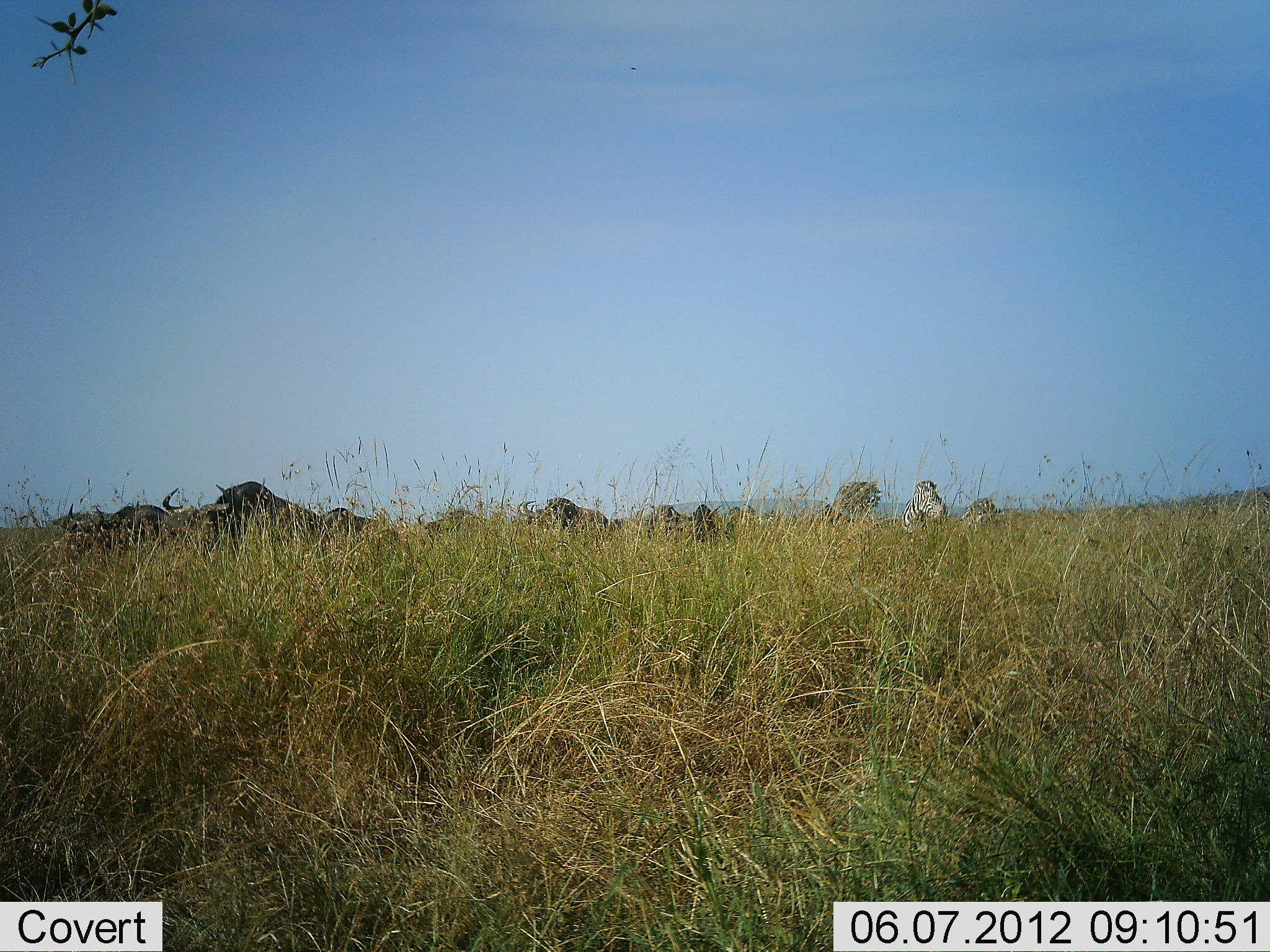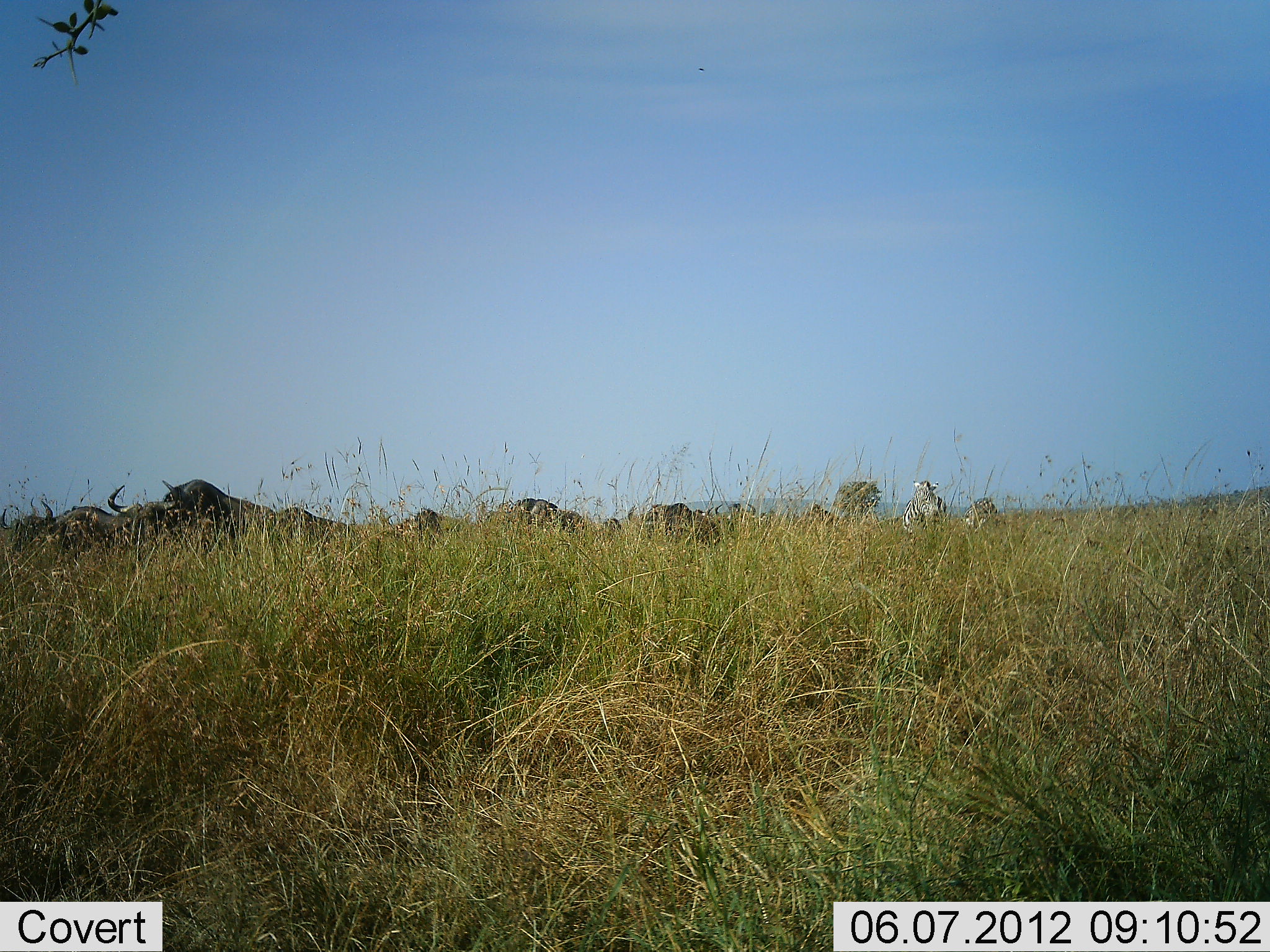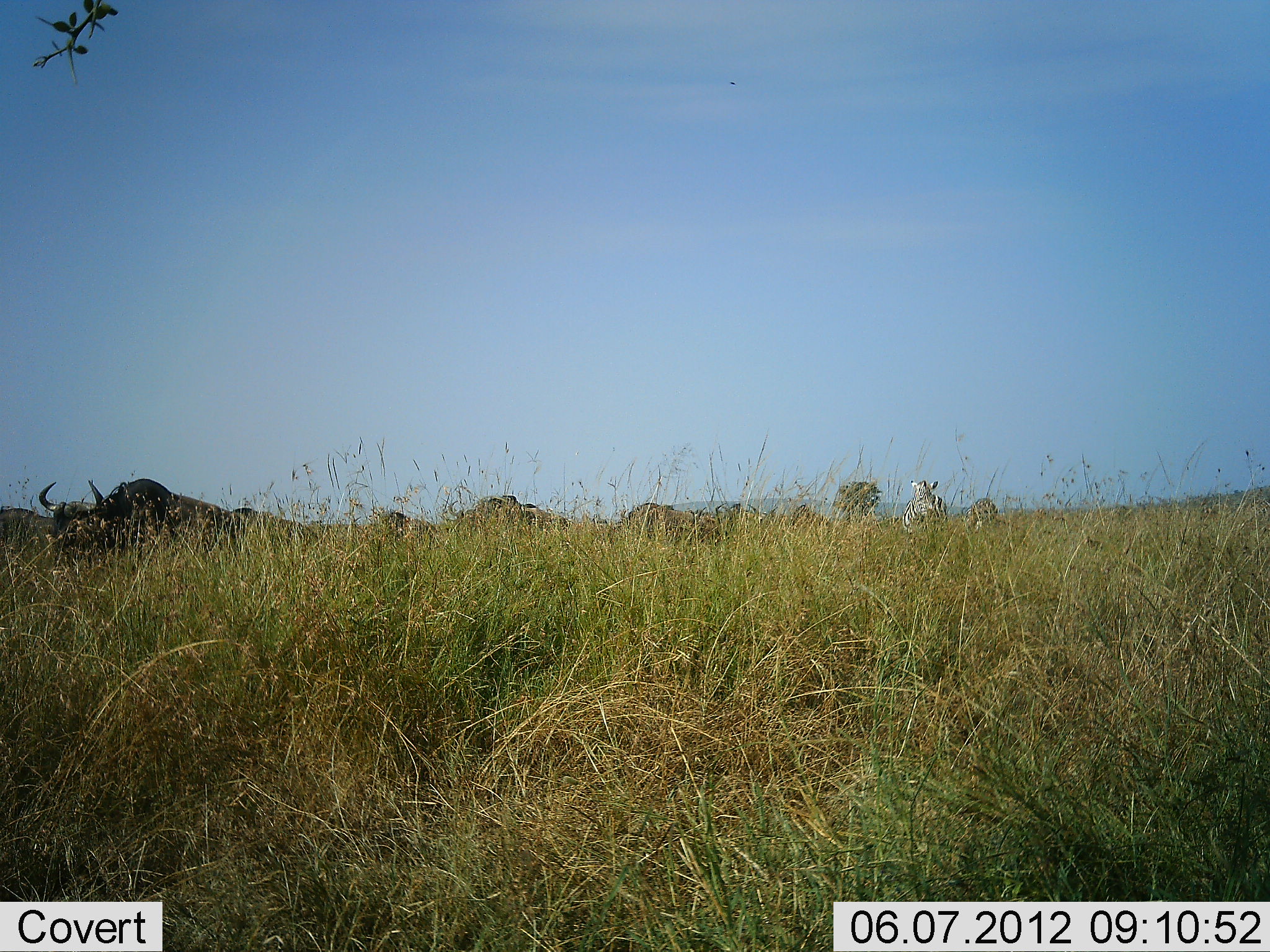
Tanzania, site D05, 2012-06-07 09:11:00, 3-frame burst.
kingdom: Animalia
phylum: Chordata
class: Mammalia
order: Artiodactyla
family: Bovidae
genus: Connochaetes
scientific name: Connochaetes taurinus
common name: blue wildebeest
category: wildebeest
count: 10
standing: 0%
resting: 0%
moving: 100%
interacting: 0%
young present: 0%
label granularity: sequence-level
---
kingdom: Animalia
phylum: Chordata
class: Mammalia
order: Perissodactyla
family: Equidae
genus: Equus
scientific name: Equus quagga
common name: plains zebra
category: zebra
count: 2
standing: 64%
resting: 0%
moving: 27%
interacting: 0%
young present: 0%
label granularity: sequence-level